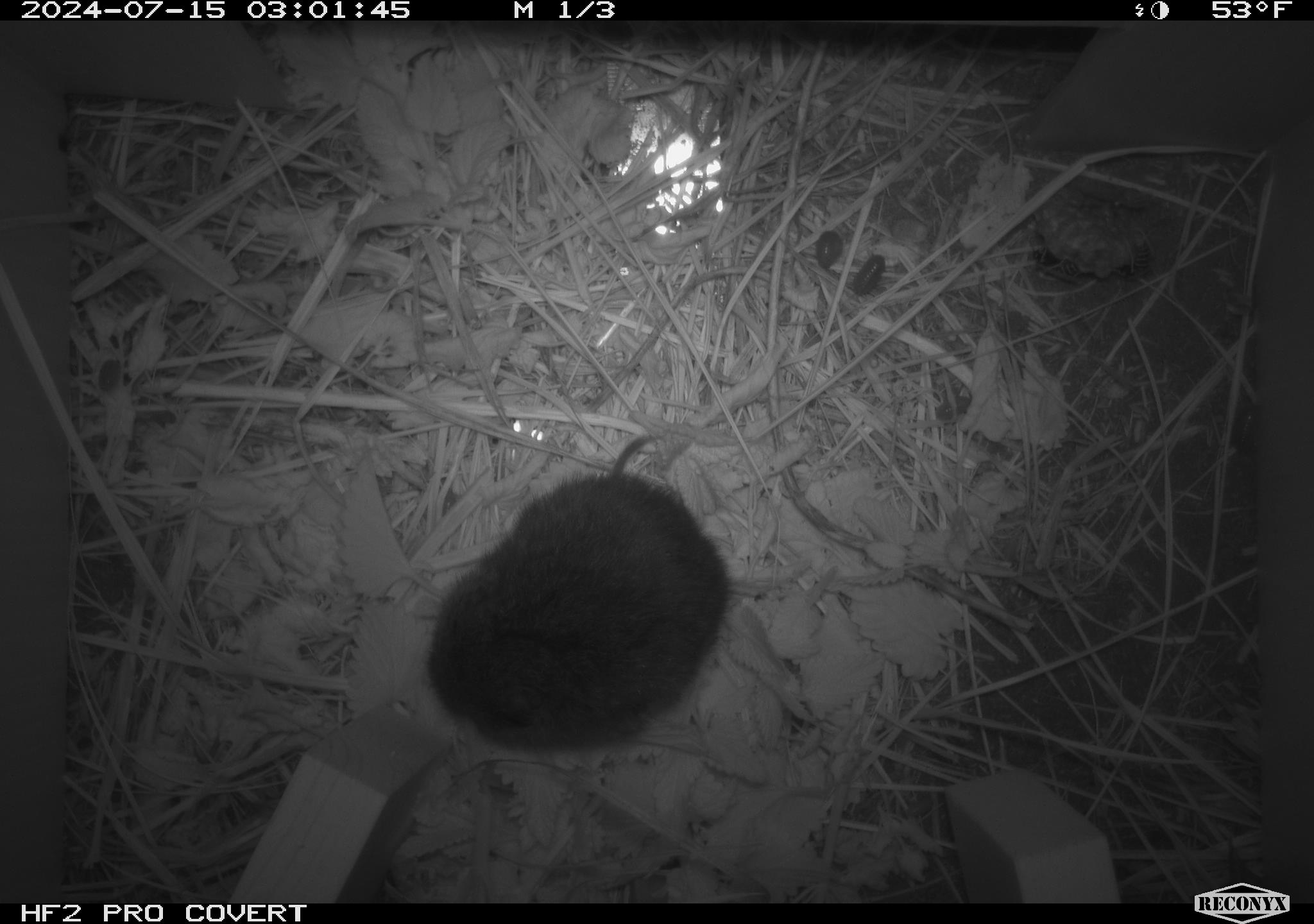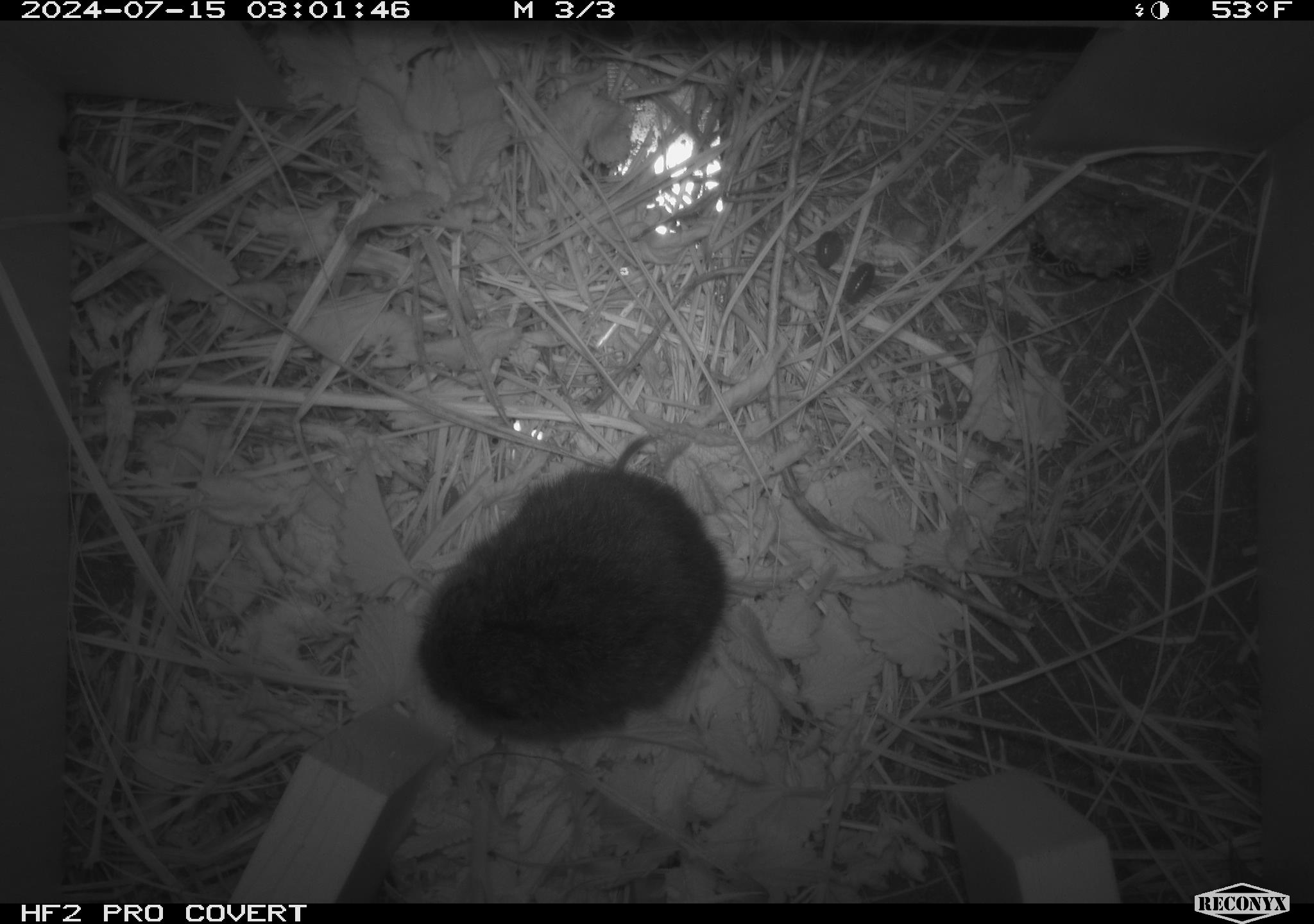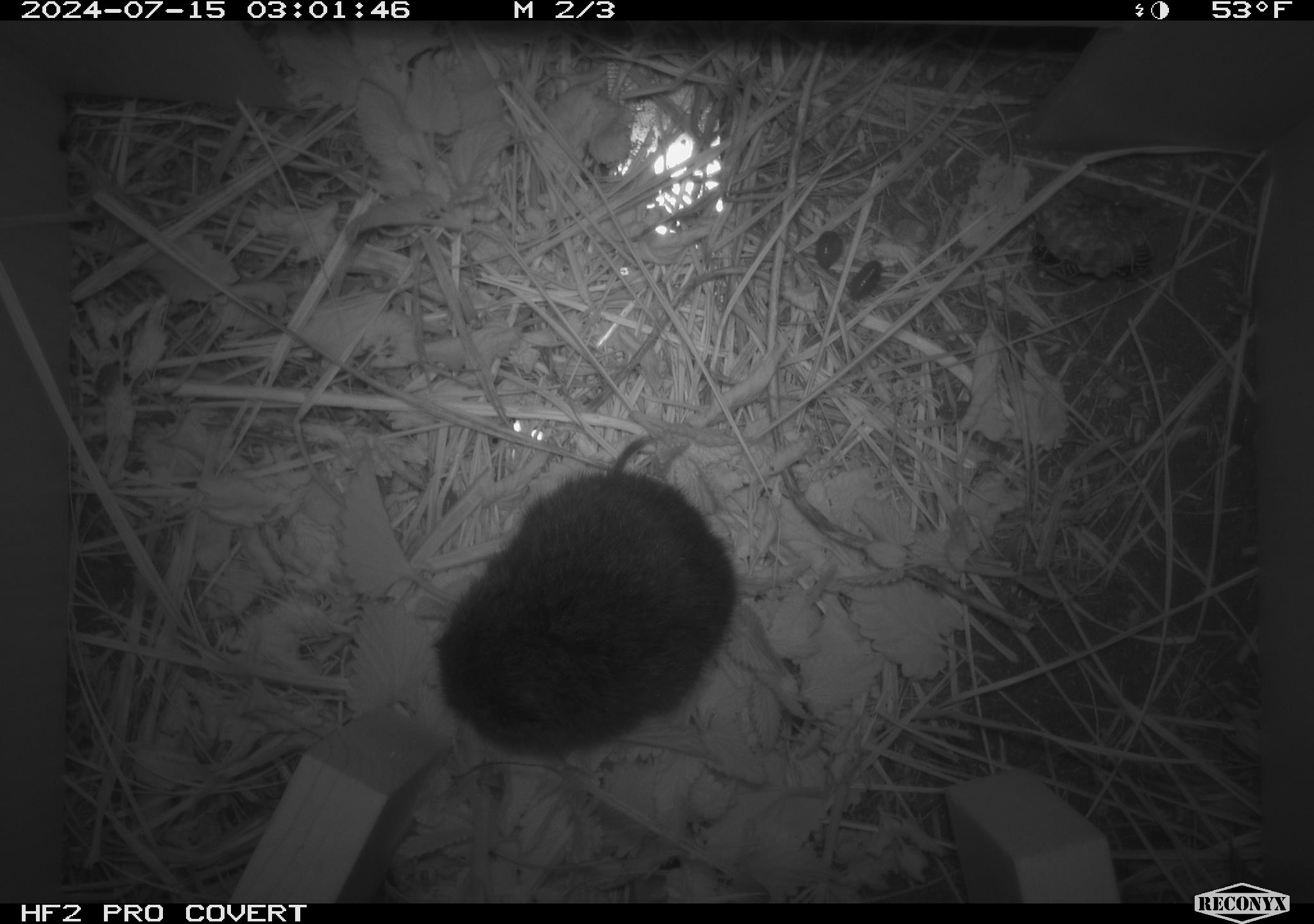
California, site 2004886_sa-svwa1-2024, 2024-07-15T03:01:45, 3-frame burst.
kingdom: Animalia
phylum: Arthropoda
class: Insecta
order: Hymenoptera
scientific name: Hymenoptera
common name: ants, bees, wasps, and sawflies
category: hymenoptera order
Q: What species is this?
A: Hymenoptera order (ants, bees, wasps, and sawflies) (Hymenoptera).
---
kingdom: Animalia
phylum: Chordata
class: Mammalia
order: Rodentia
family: Cricetidae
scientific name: Arvicolinae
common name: voles, lemmings, and muskrats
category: arvicolinae subfamily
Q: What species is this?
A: Arvicolinae subfamily (voles, lemmings, and muskrats) (Arvicolinae).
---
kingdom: Animalia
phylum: Arthropoda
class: Malacostraca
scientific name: Malacostraca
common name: amphipods, crabs, isopods, krill, lobsters and shrimps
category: malacostracan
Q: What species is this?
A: Malacostracan (amphipods, crabs, isopods, krill, lobsters and shrimps) (Malacostraca).